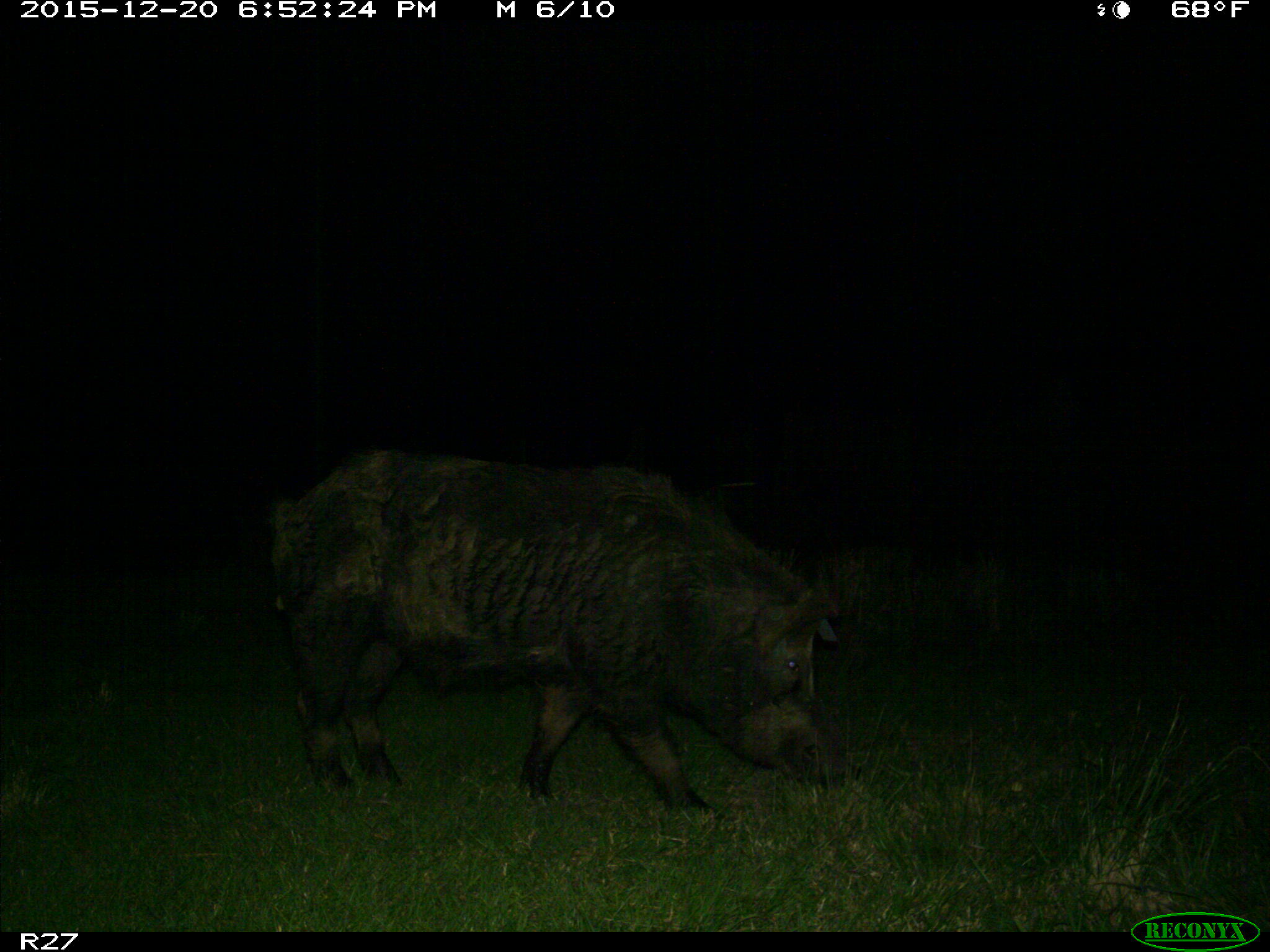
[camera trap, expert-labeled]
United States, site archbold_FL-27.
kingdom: Animalia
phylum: Chordata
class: Mammalia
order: Artiodactyla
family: Suidae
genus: Sus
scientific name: Sus scrofa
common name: wild boar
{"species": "Sus scrofa (wild boar)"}